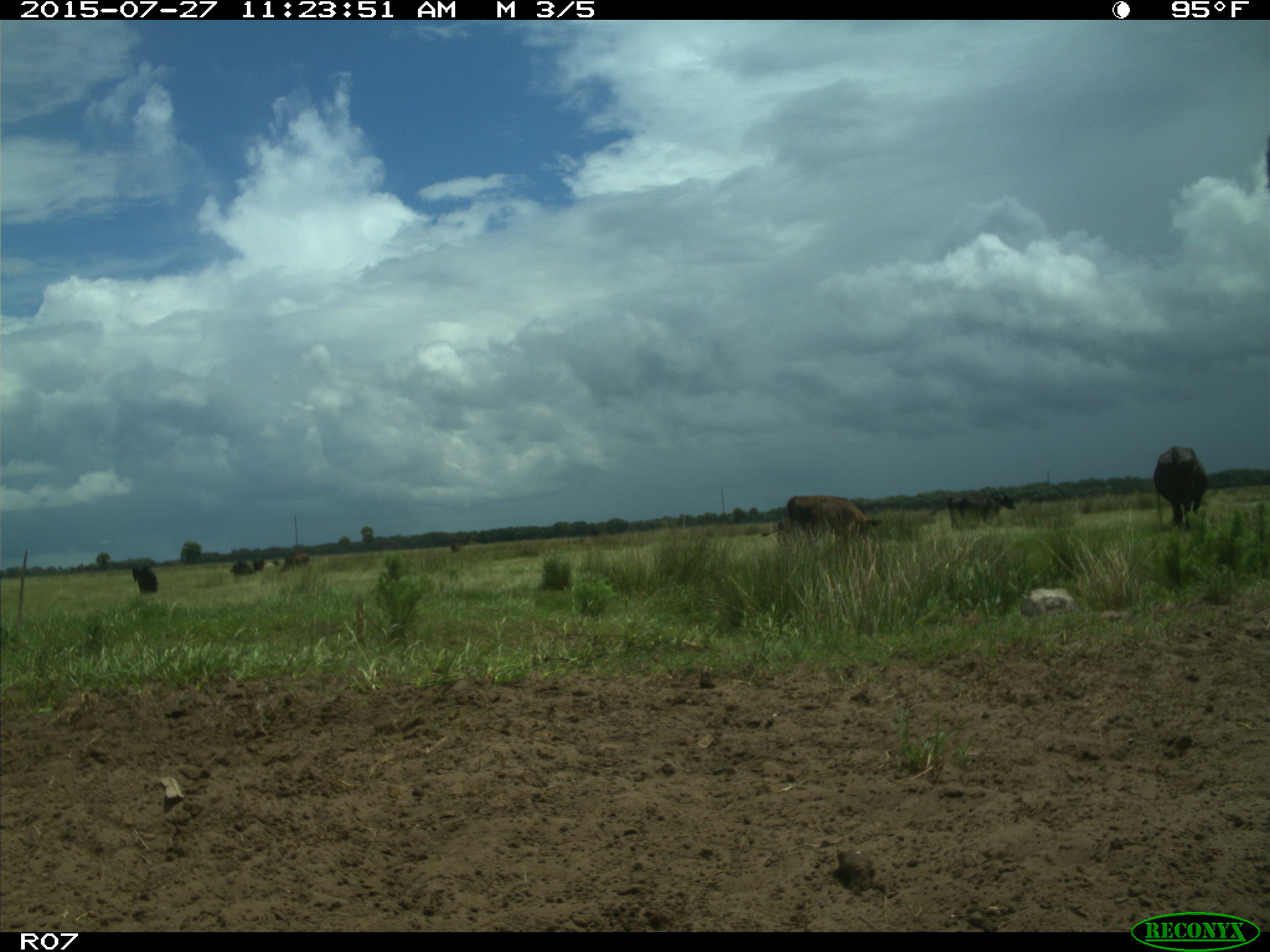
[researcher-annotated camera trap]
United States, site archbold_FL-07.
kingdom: Animalia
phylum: Chordata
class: Mammalia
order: Artiodactyla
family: Bovidae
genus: Bos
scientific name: Bos taurus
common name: domestic cow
Bos taurus (domestic cow).